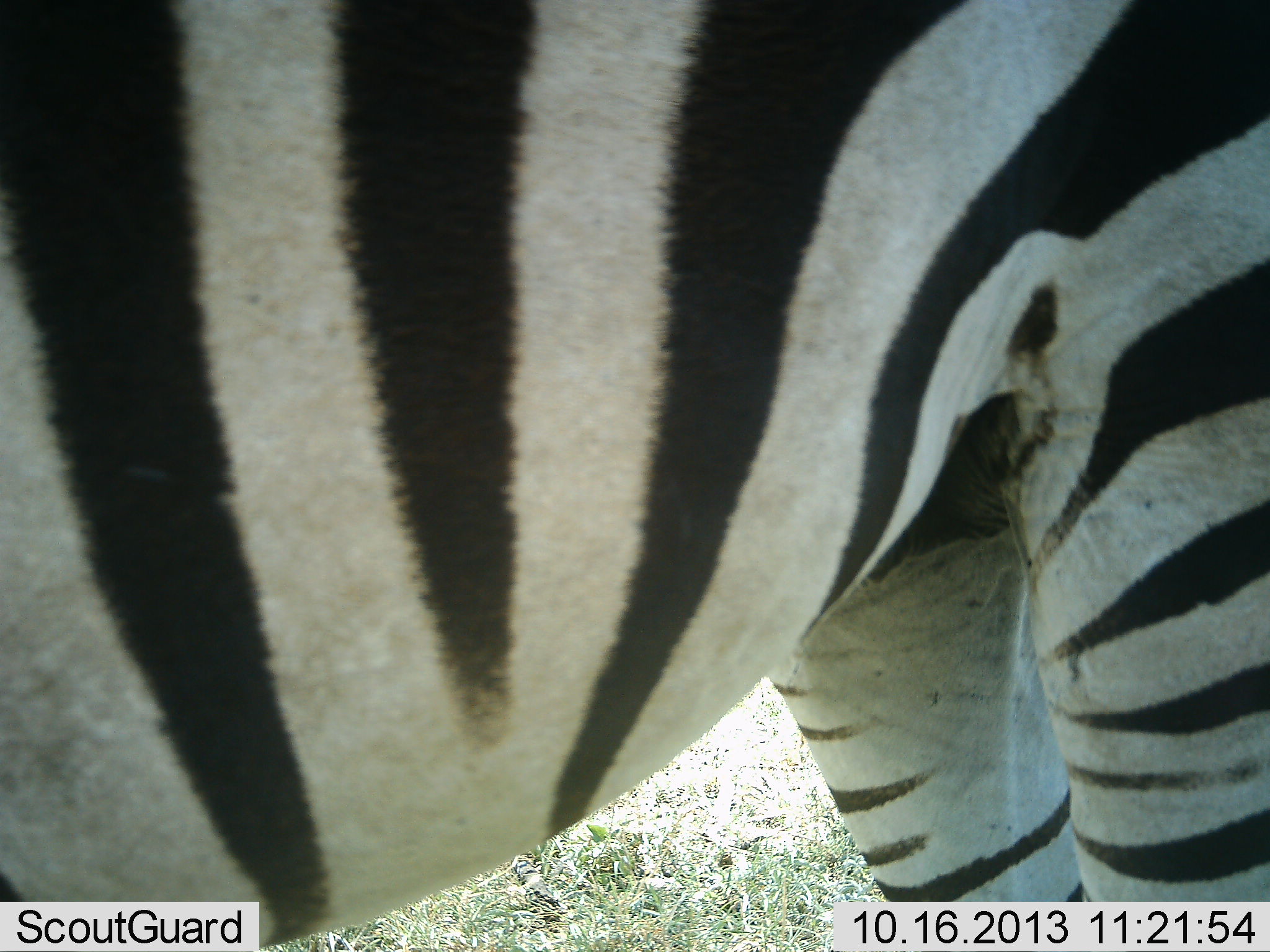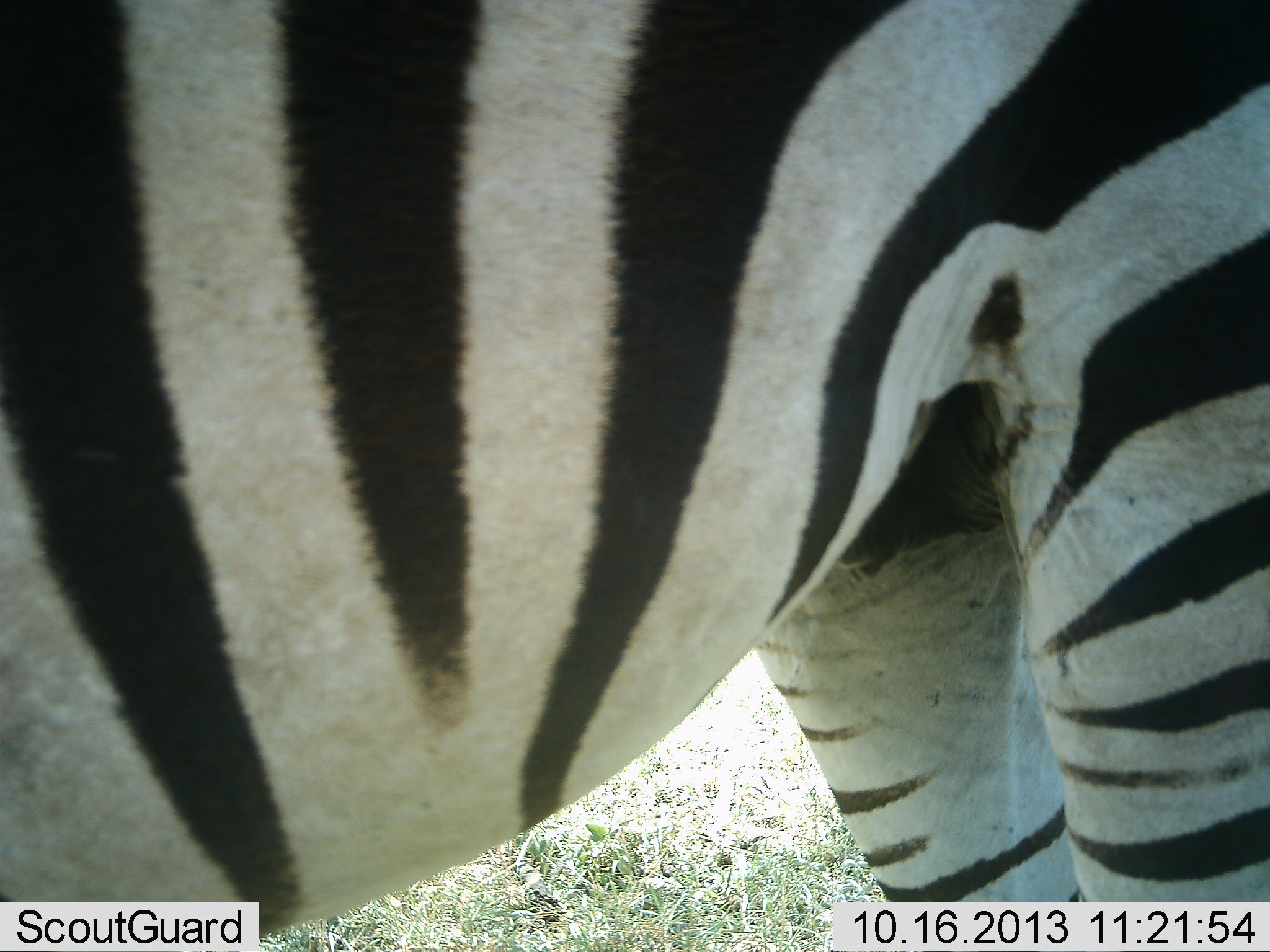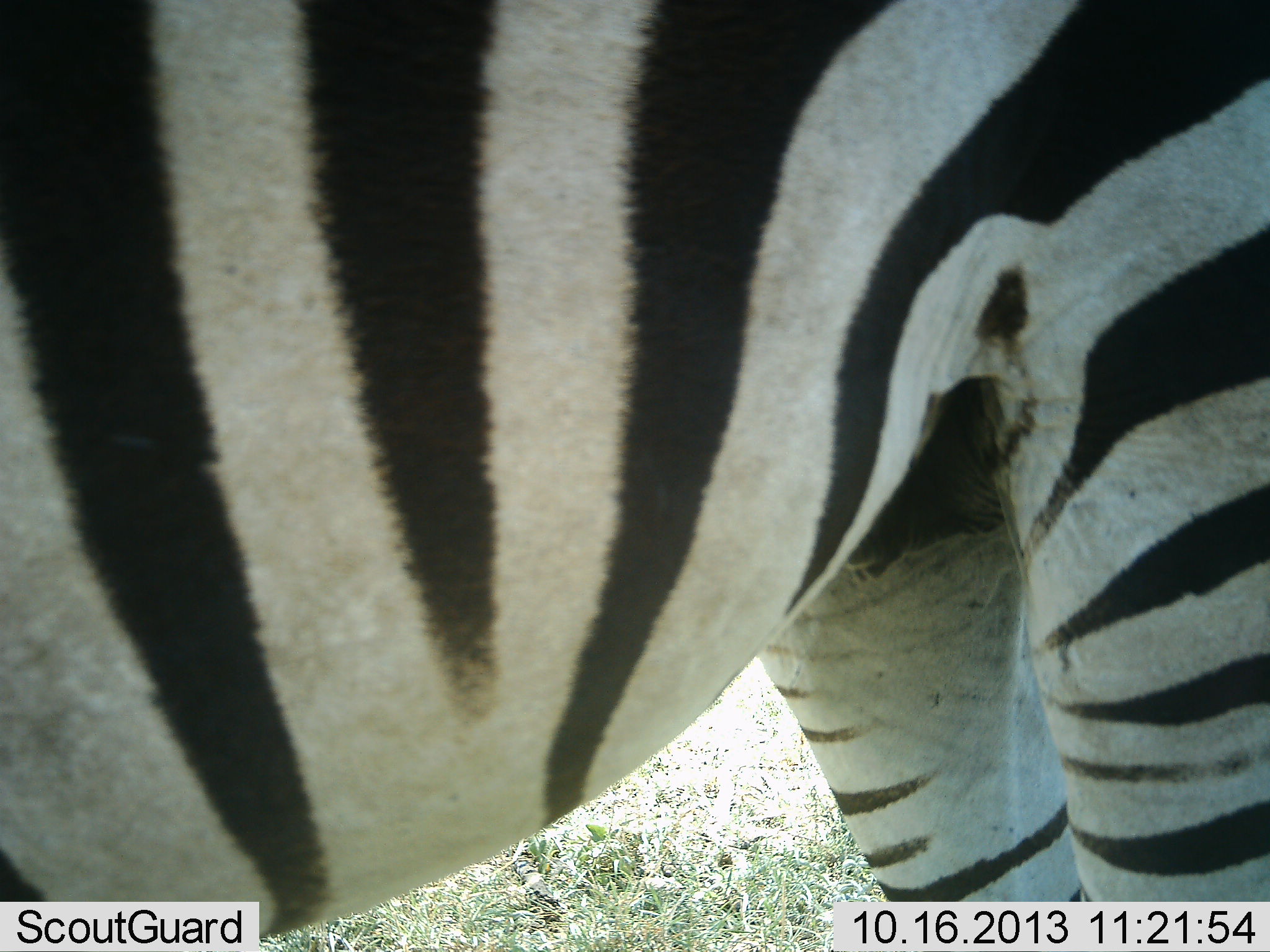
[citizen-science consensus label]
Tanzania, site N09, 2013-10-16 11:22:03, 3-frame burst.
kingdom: Animalia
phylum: Chordata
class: Mammalia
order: Perissodactyla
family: Equidae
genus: Equus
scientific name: Equus quagga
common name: plains zebra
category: zebra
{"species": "zebra (plains zebra) (Equus quagga)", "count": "1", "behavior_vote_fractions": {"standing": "97%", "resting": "3%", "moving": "3%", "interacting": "0%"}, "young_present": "0%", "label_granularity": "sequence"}